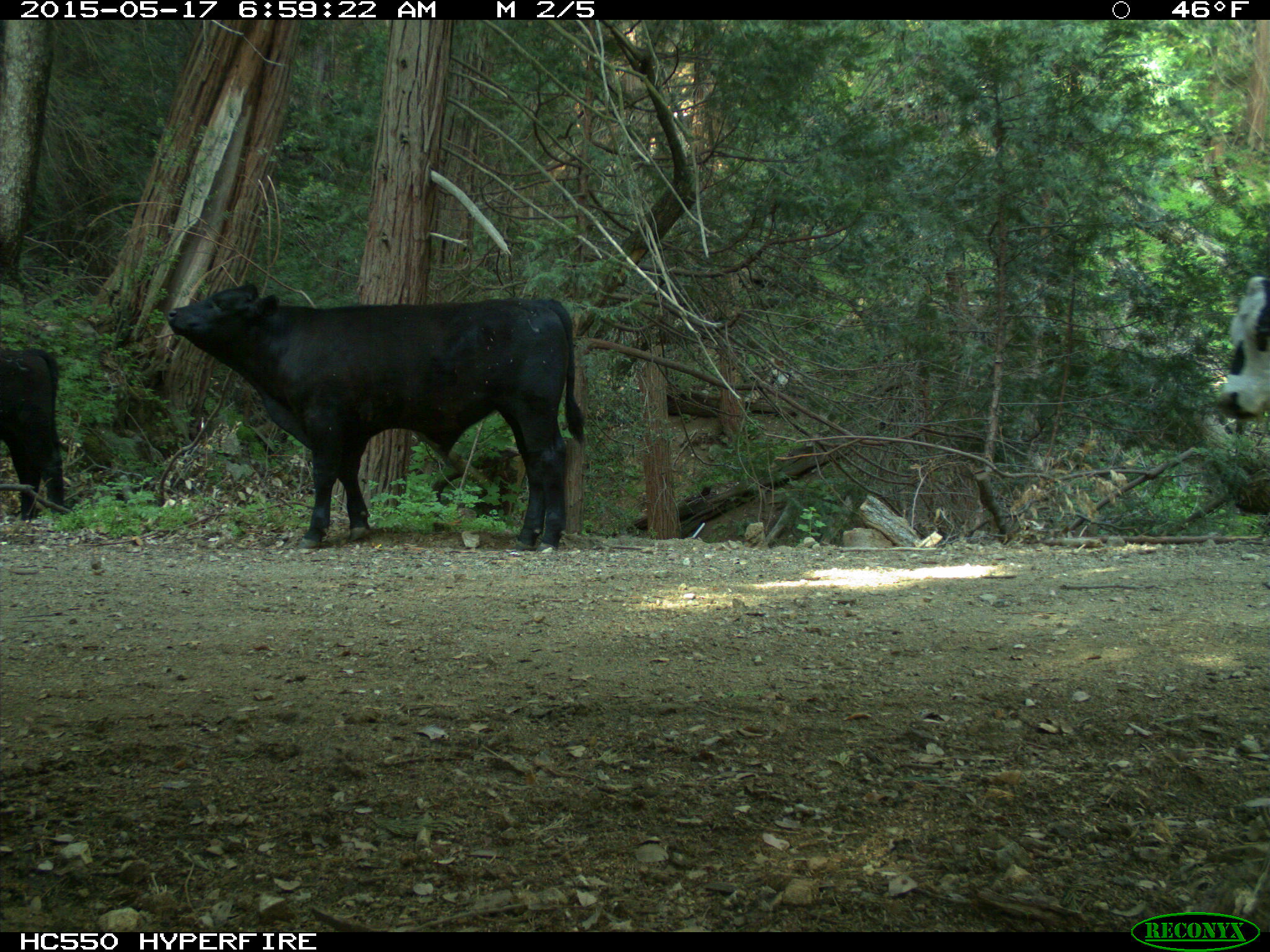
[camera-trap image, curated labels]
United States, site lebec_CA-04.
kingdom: Animalia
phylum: Chordata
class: Mammalia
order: Artiodactyla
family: Bovidae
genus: Bos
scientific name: Bos taurus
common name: domestic cow